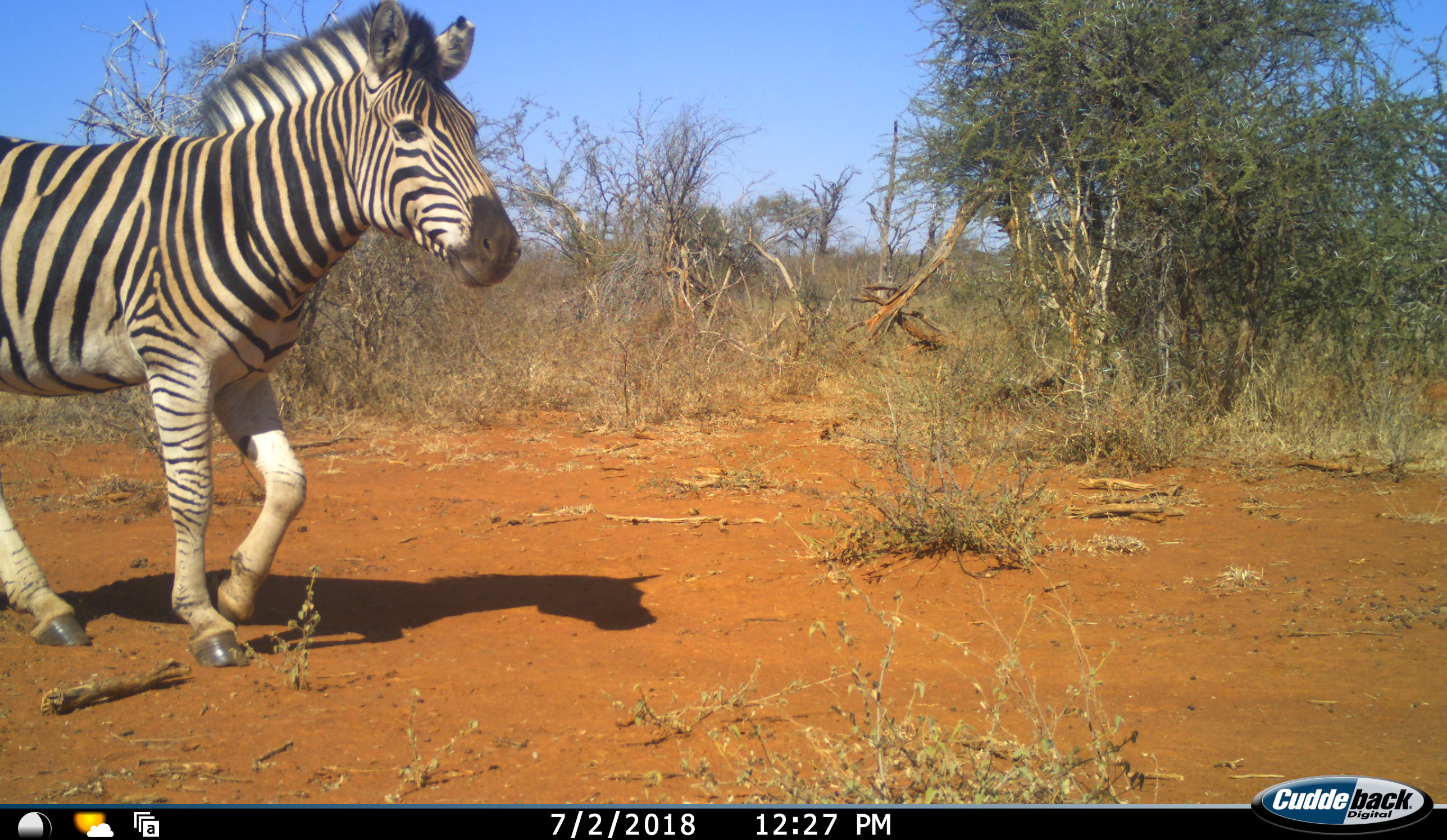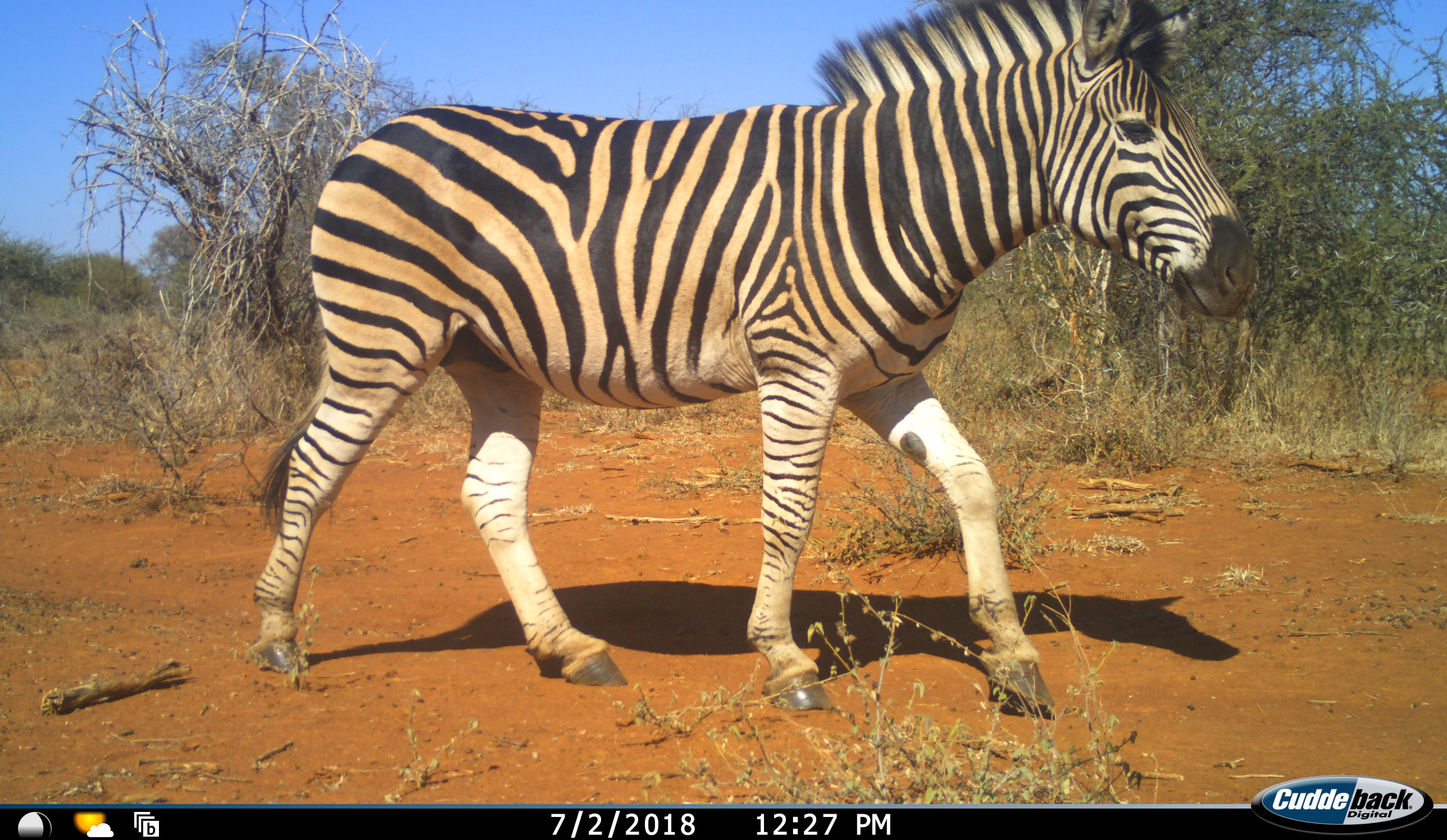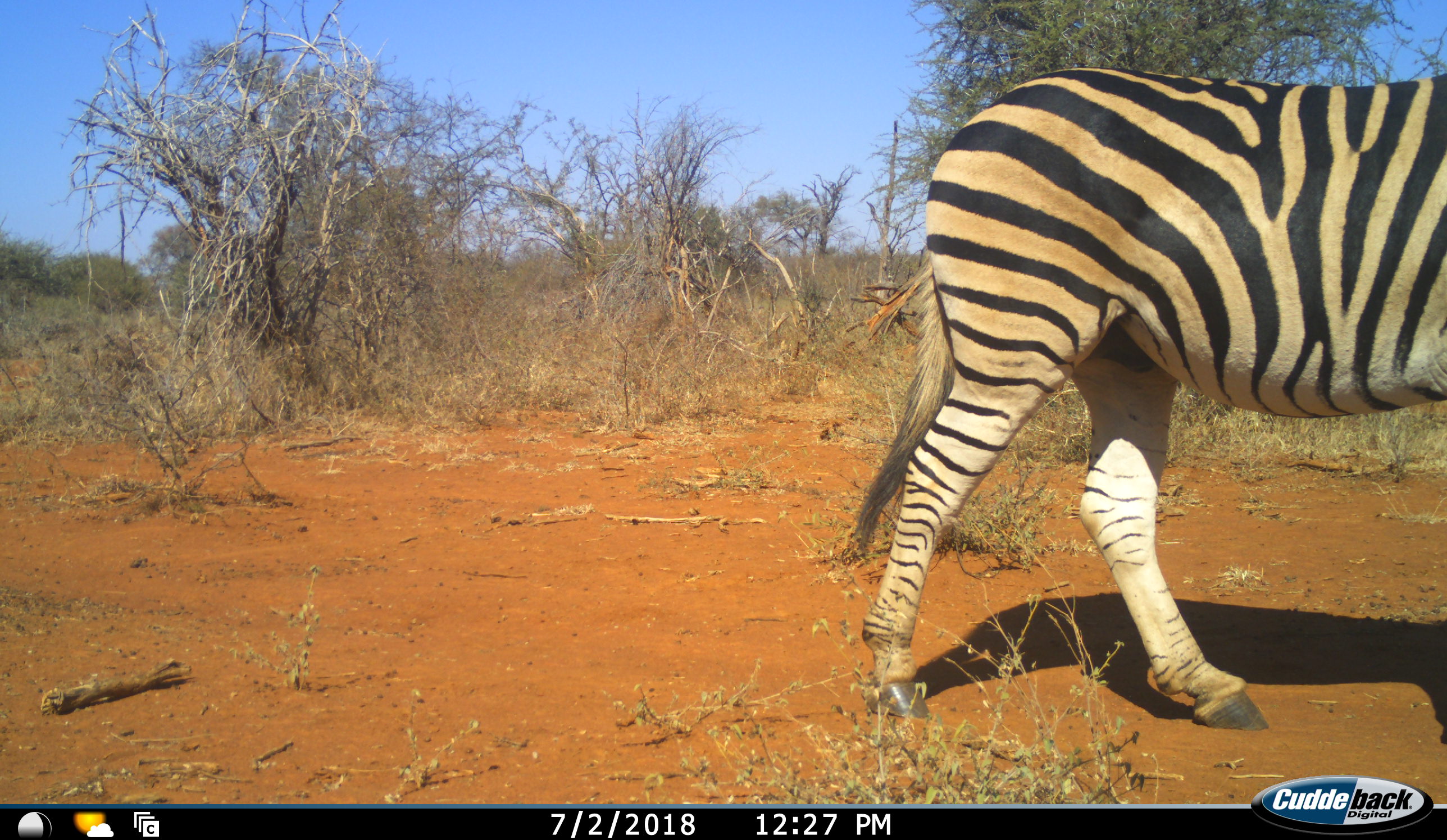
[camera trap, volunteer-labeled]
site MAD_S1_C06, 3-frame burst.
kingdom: Animalia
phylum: Chordata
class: Mammalia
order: Perissodactyla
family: Equidae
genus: Equus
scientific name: Equus quagga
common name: plains zebra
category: zebraplains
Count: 1.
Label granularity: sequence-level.